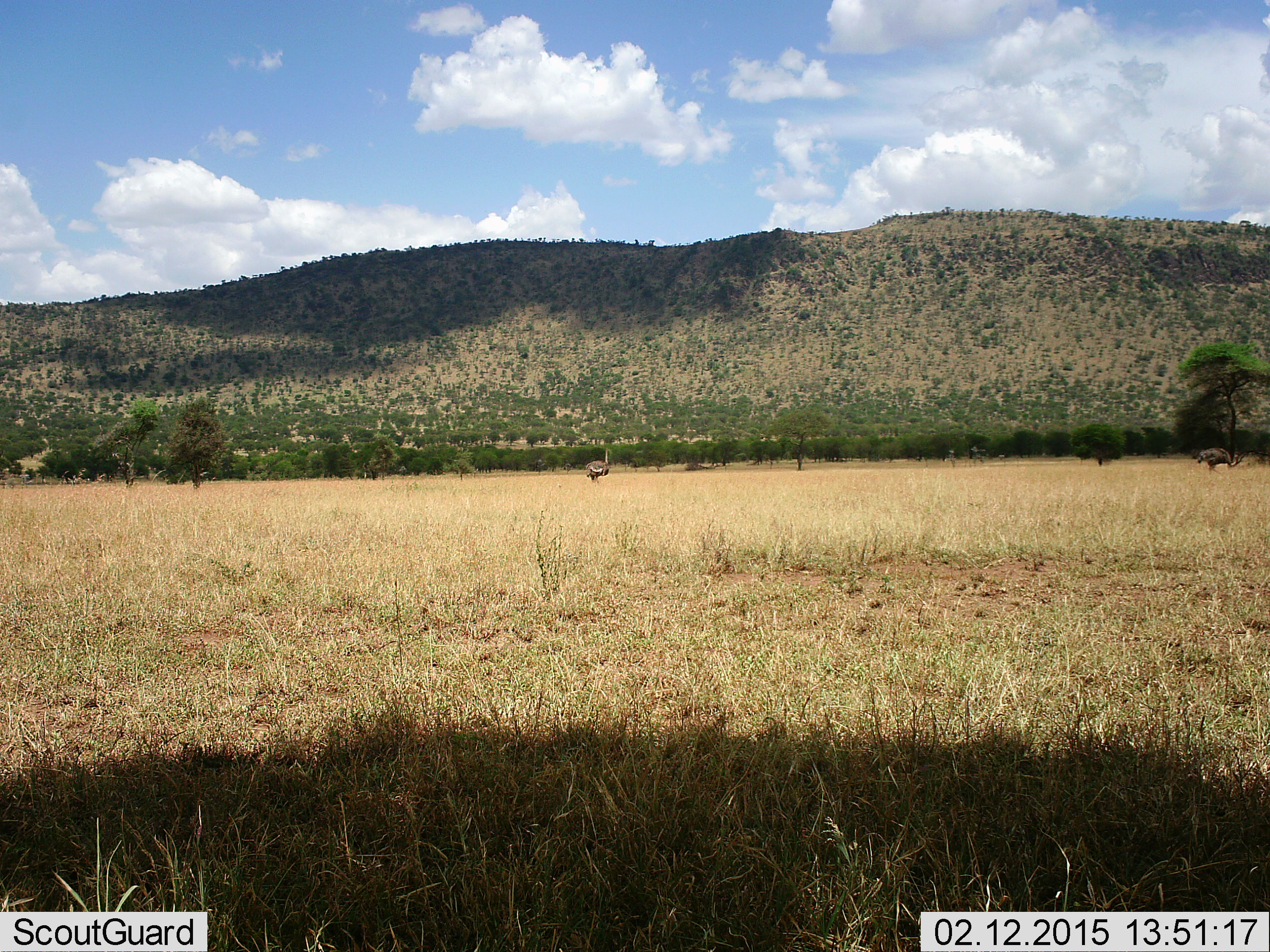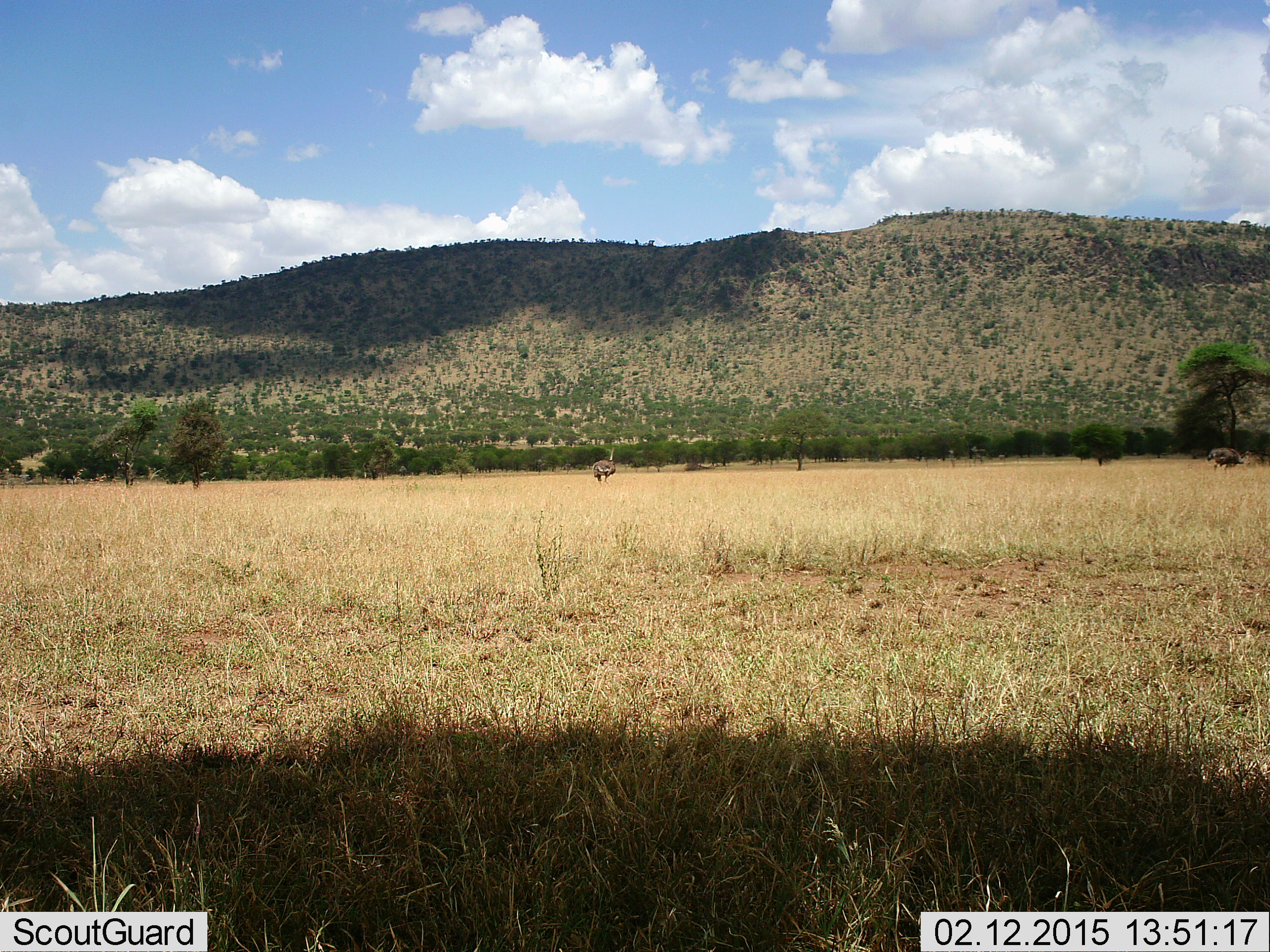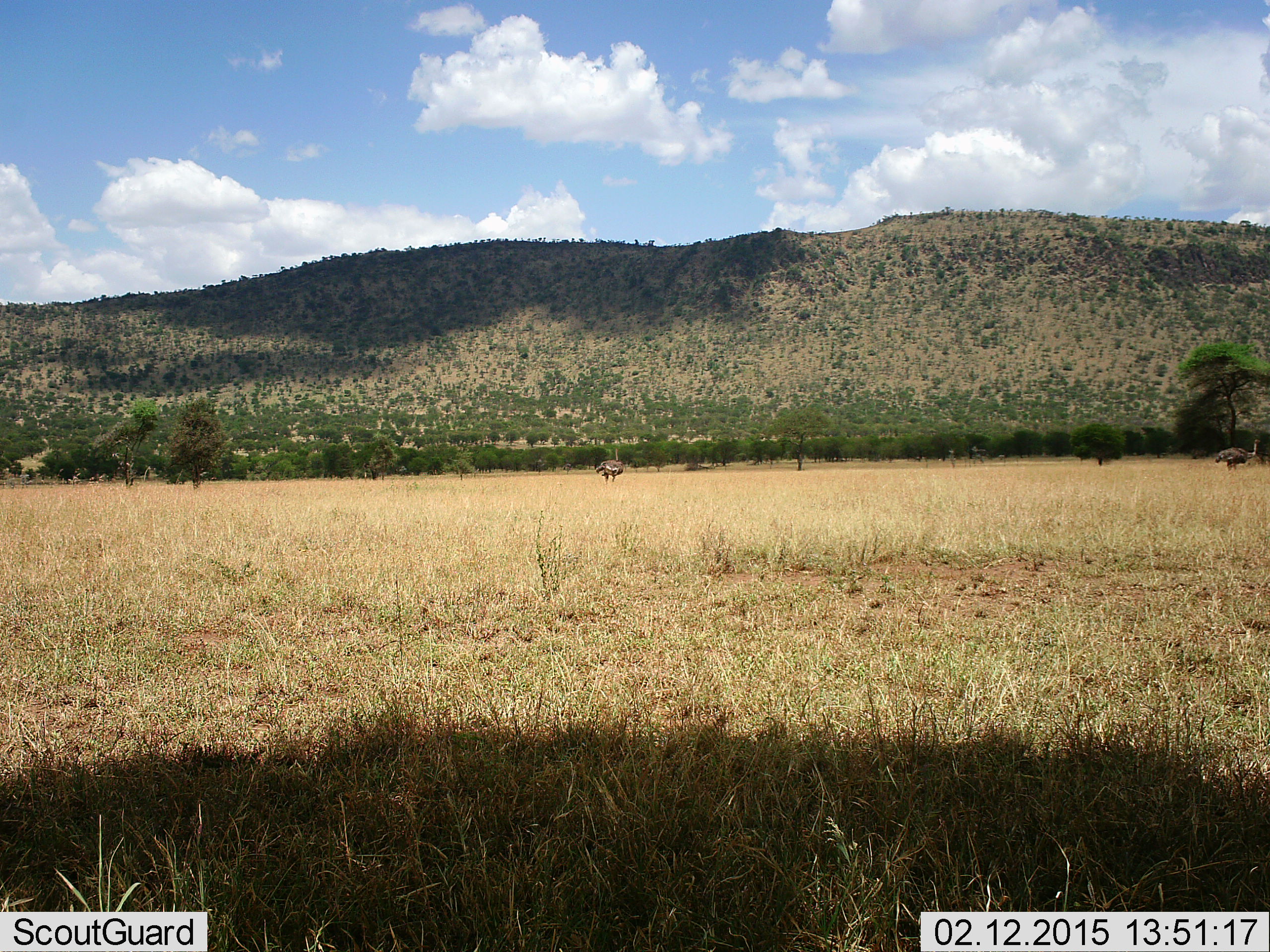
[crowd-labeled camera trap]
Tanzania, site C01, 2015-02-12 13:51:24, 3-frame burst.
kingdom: Animalia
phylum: Chordata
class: Aves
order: Struthioniformes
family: Struthionidae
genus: Struthio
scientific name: Struthio camelus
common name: ostrich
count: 2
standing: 10%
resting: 0%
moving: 90%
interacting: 0%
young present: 0%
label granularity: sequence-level